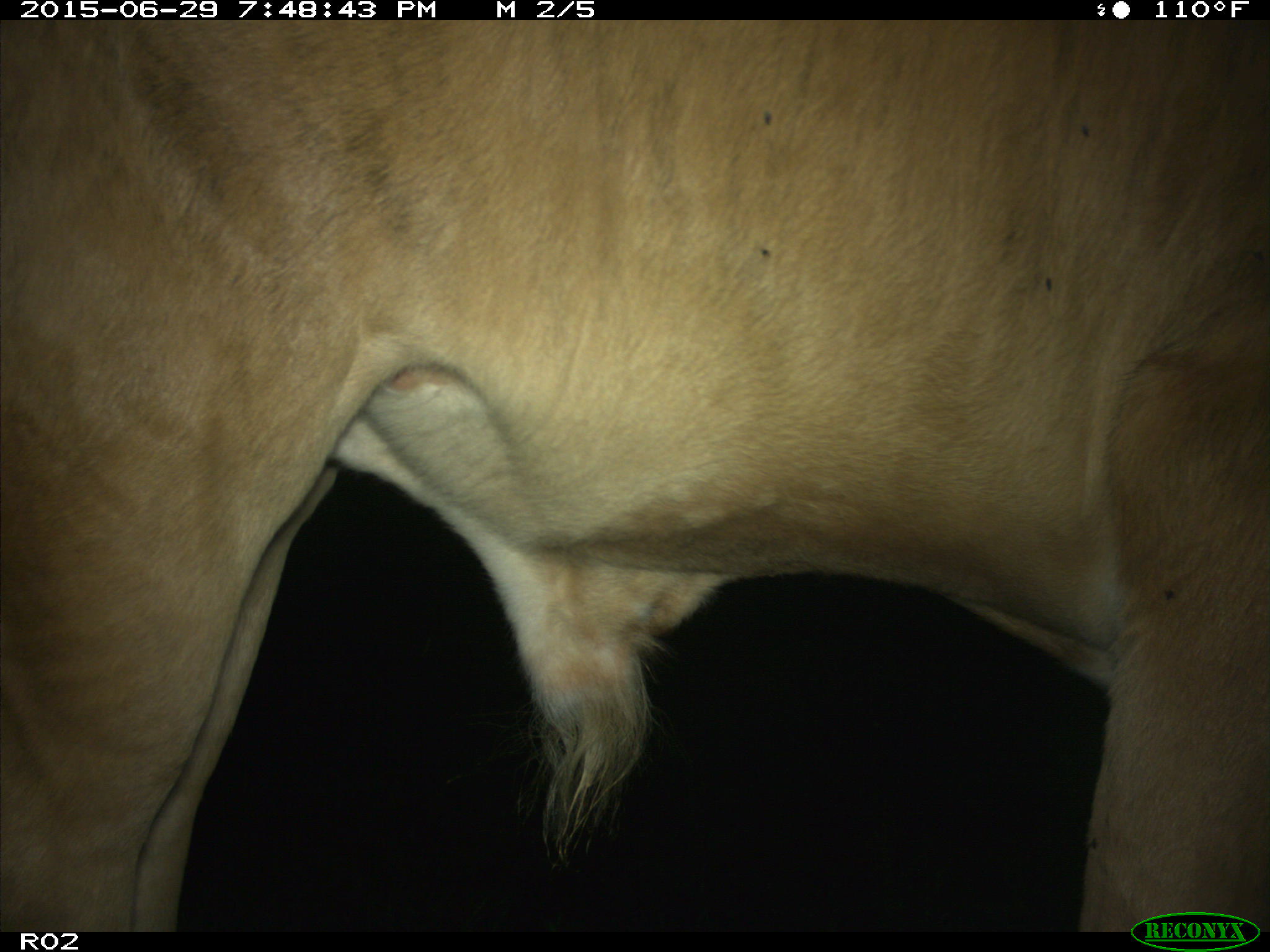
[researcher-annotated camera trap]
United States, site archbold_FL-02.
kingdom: Animalia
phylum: Chordata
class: Mammalia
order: Artiodactyla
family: Bovidae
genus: Bos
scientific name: Bos taurus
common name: domestic cow